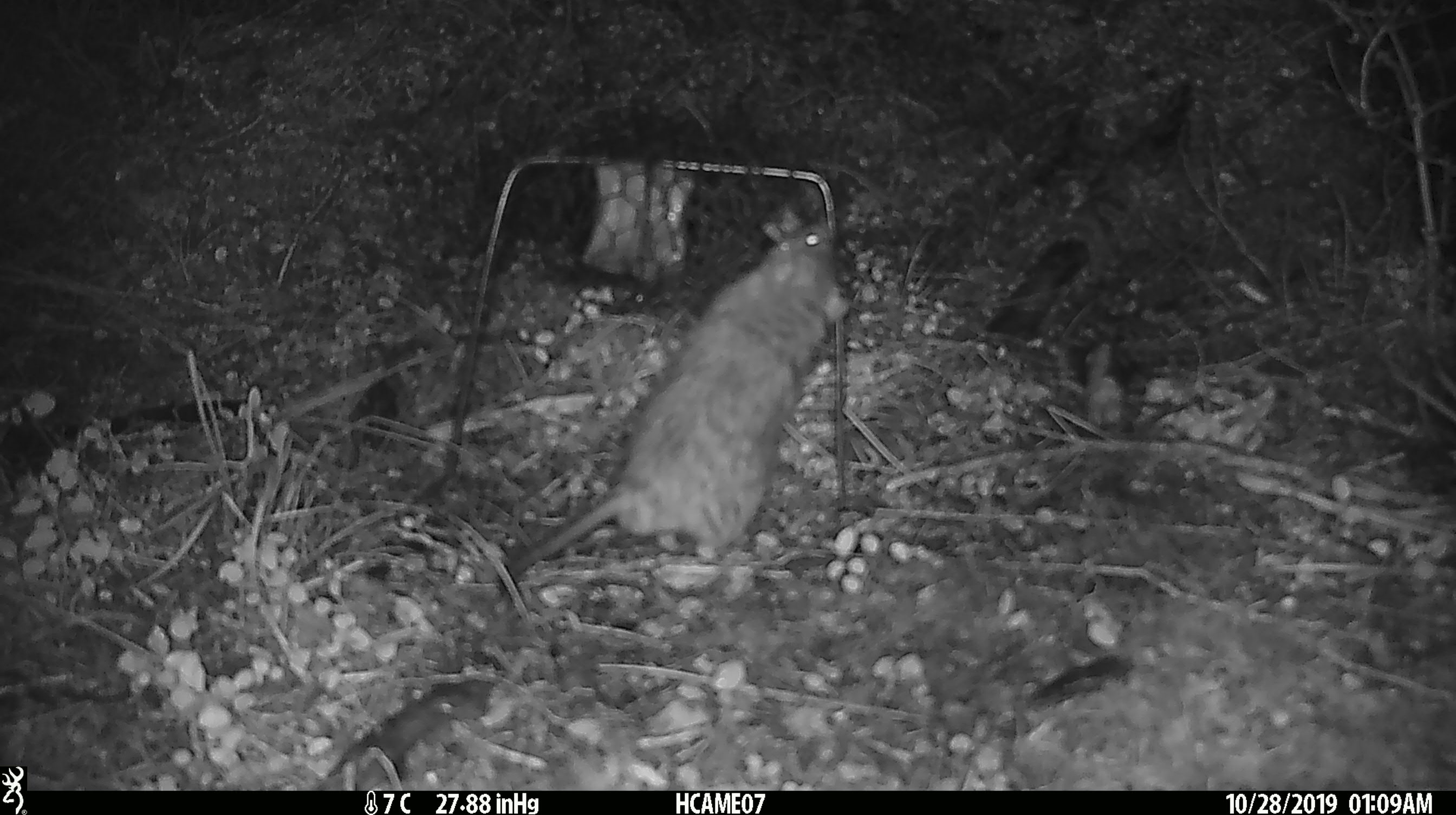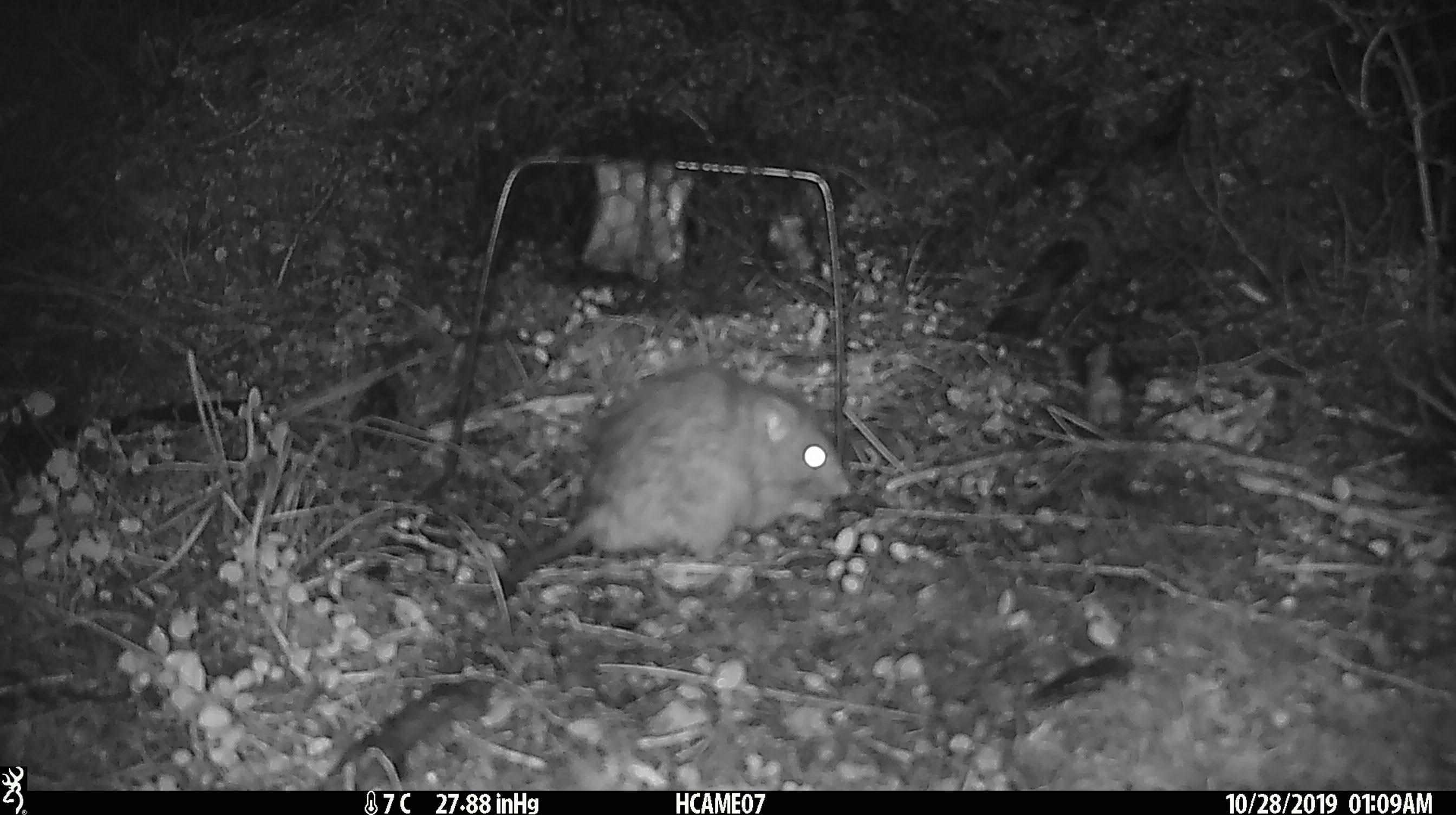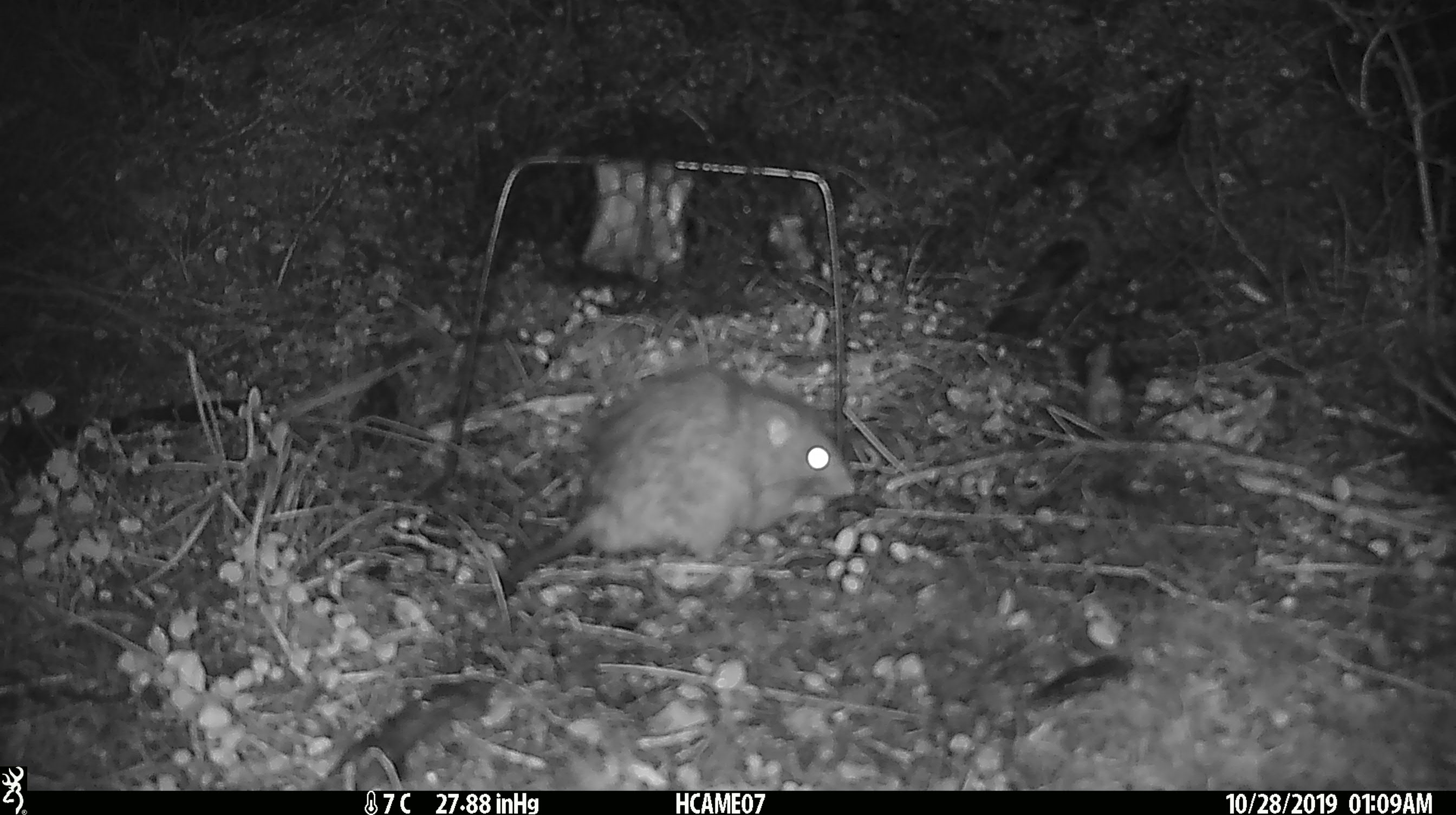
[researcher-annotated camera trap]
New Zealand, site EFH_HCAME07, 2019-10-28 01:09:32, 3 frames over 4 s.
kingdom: Animalia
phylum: Chordata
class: Mammalia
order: Rodentia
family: Muridae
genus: Rattus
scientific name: Rattus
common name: rat